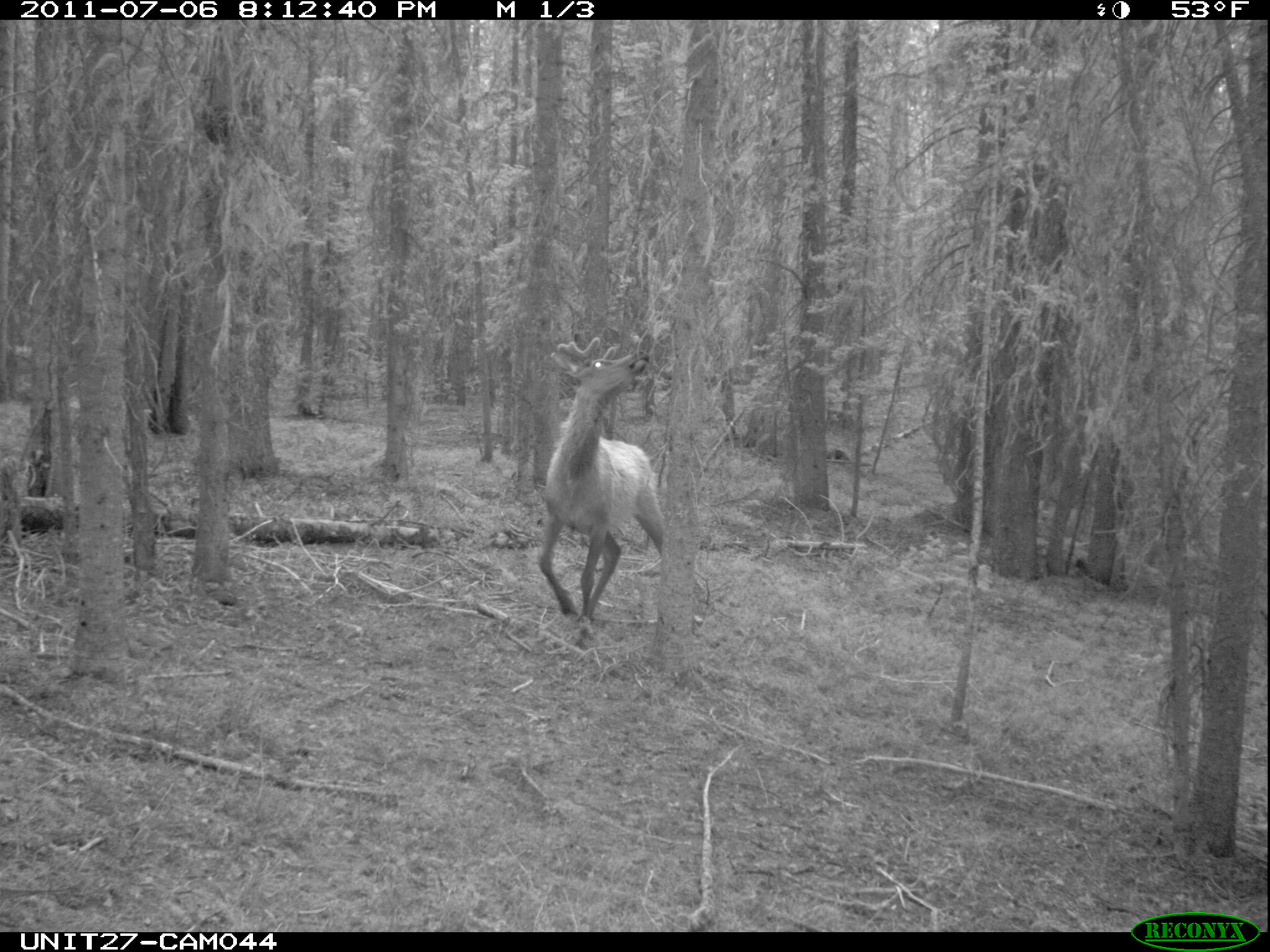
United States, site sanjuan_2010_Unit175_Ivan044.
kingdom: Animalia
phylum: Chordata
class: Mammalia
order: Artiodactyla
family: Cervidae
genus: Cervus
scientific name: Cervus elaphus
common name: red deer